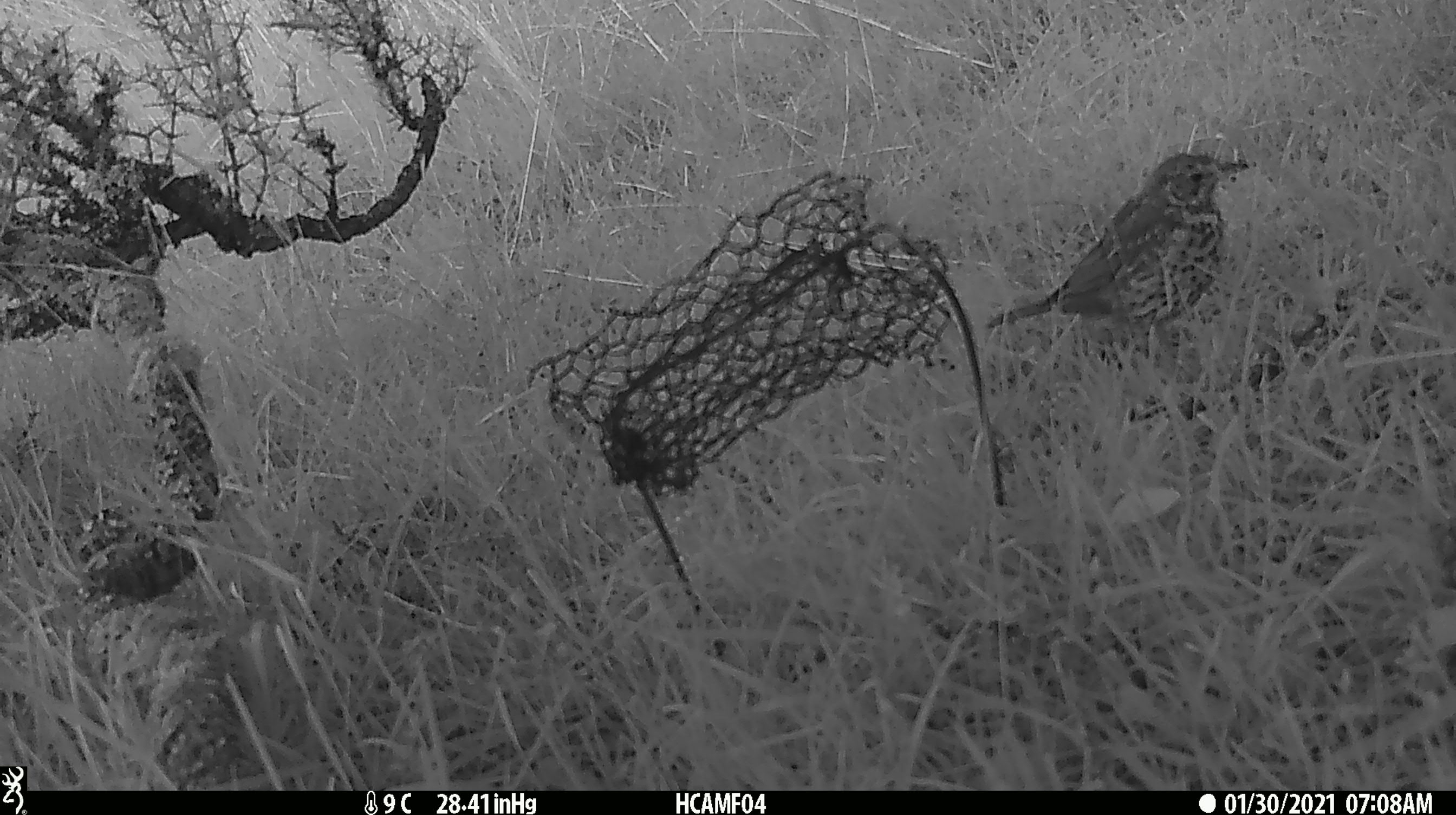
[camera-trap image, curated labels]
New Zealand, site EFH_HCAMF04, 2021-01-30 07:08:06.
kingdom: Animalia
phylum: Chordata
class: Aves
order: Passeriformes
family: Turdidae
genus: Turdus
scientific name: Turdus philomelos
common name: song thrush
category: thrush